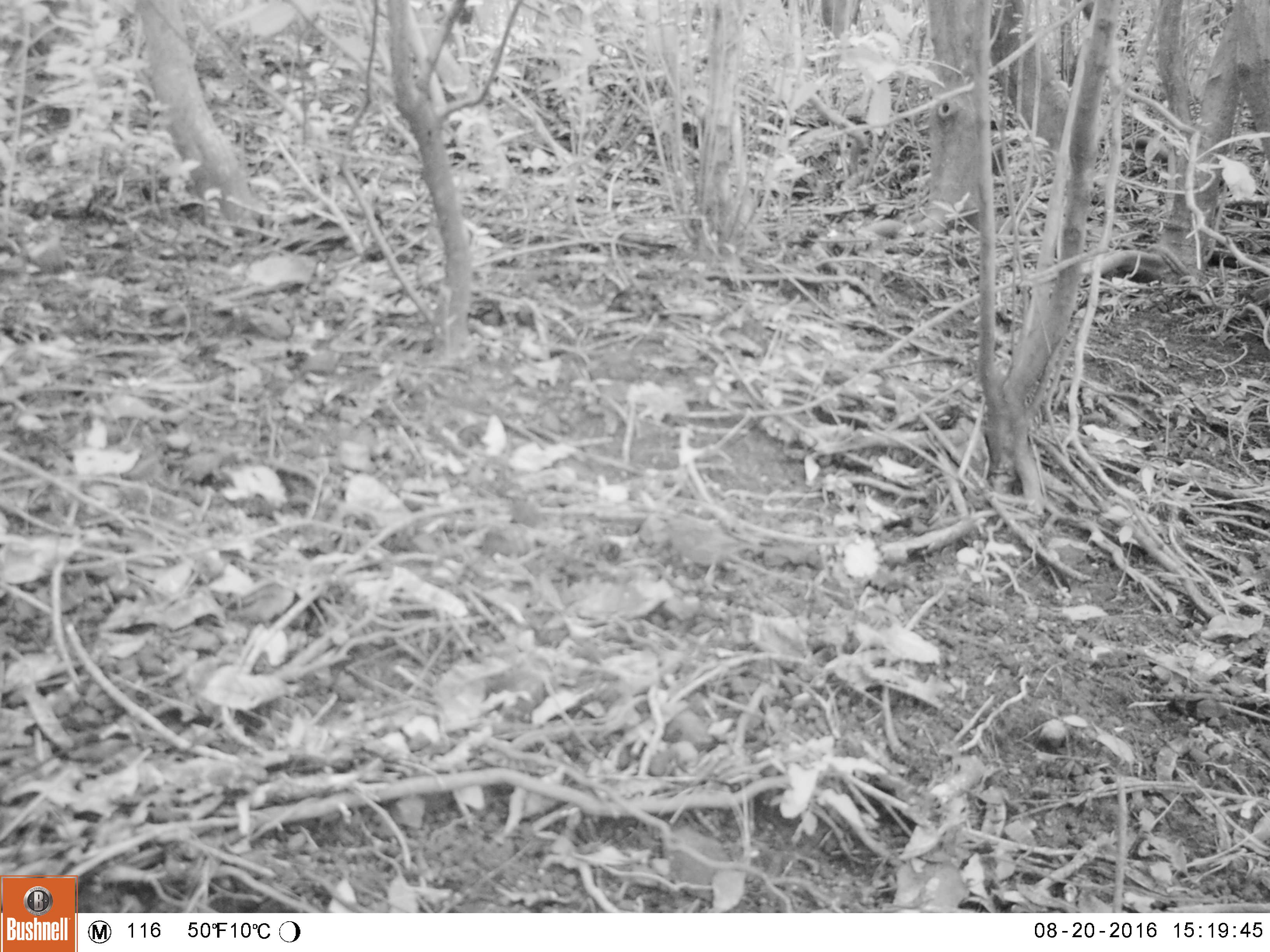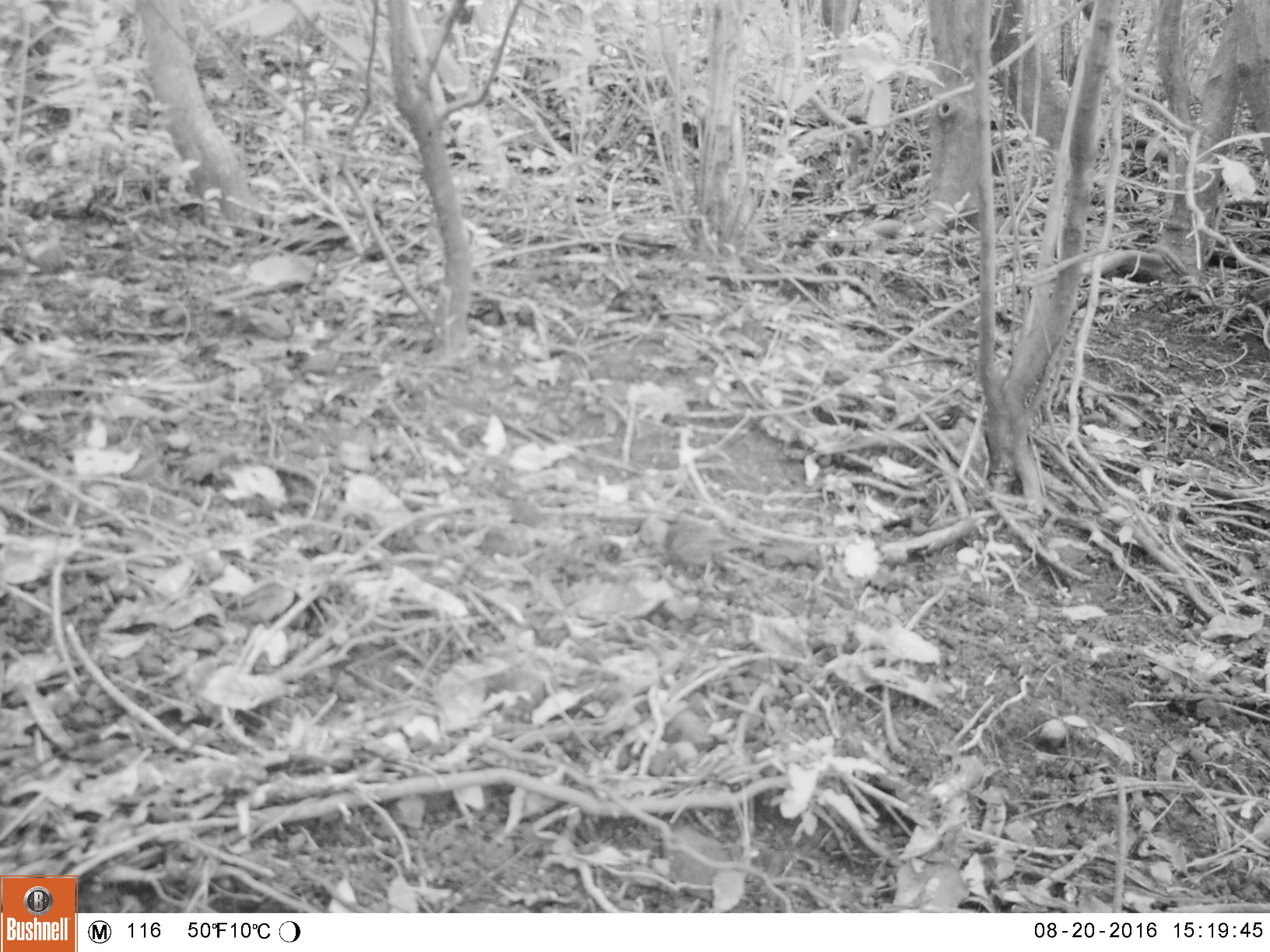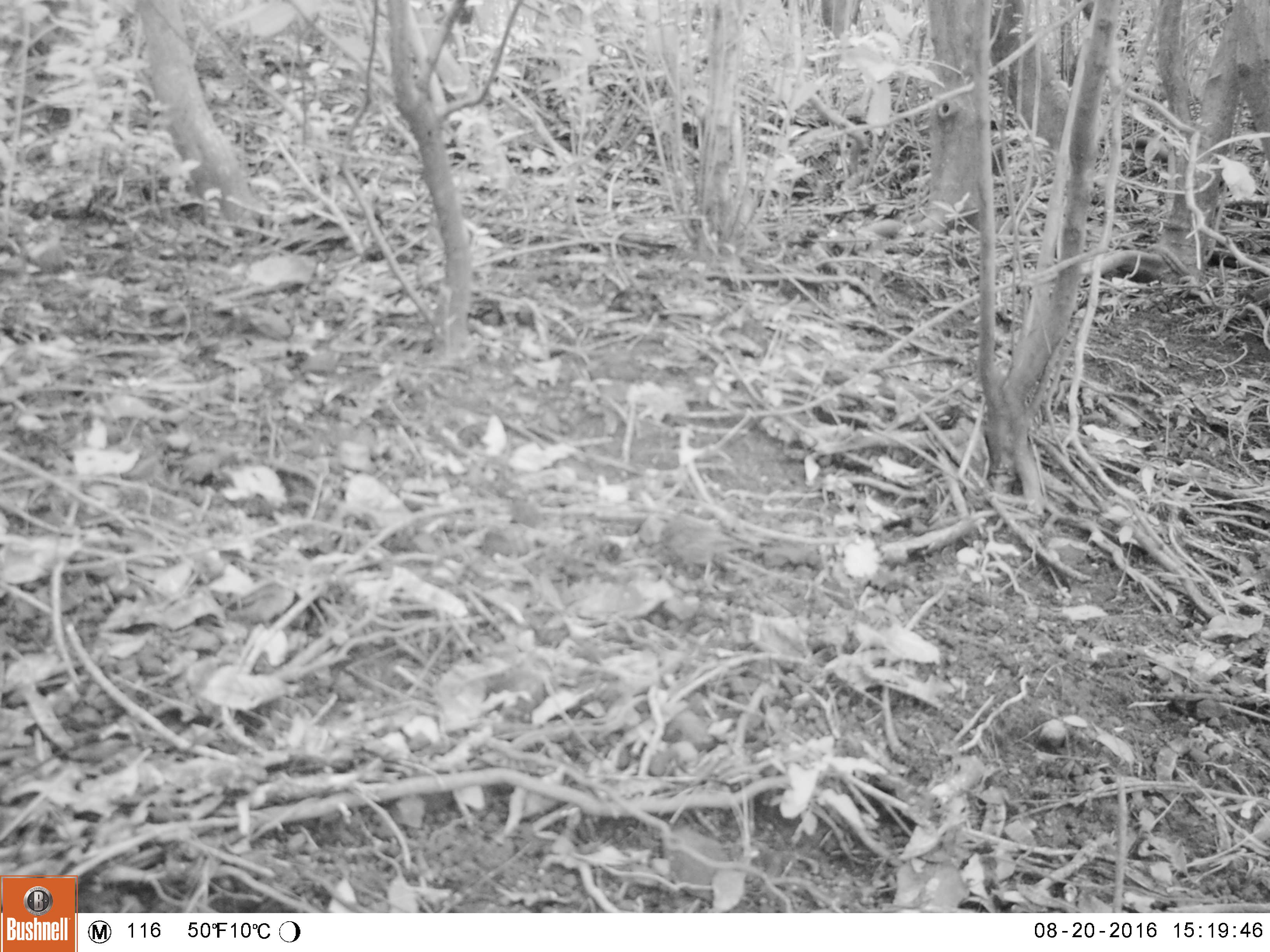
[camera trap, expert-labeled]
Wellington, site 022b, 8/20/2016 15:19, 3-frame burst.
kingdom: Animalia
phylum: Chordata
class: Aves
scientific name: Aves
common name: bird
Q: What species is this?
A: Bird (Aves).